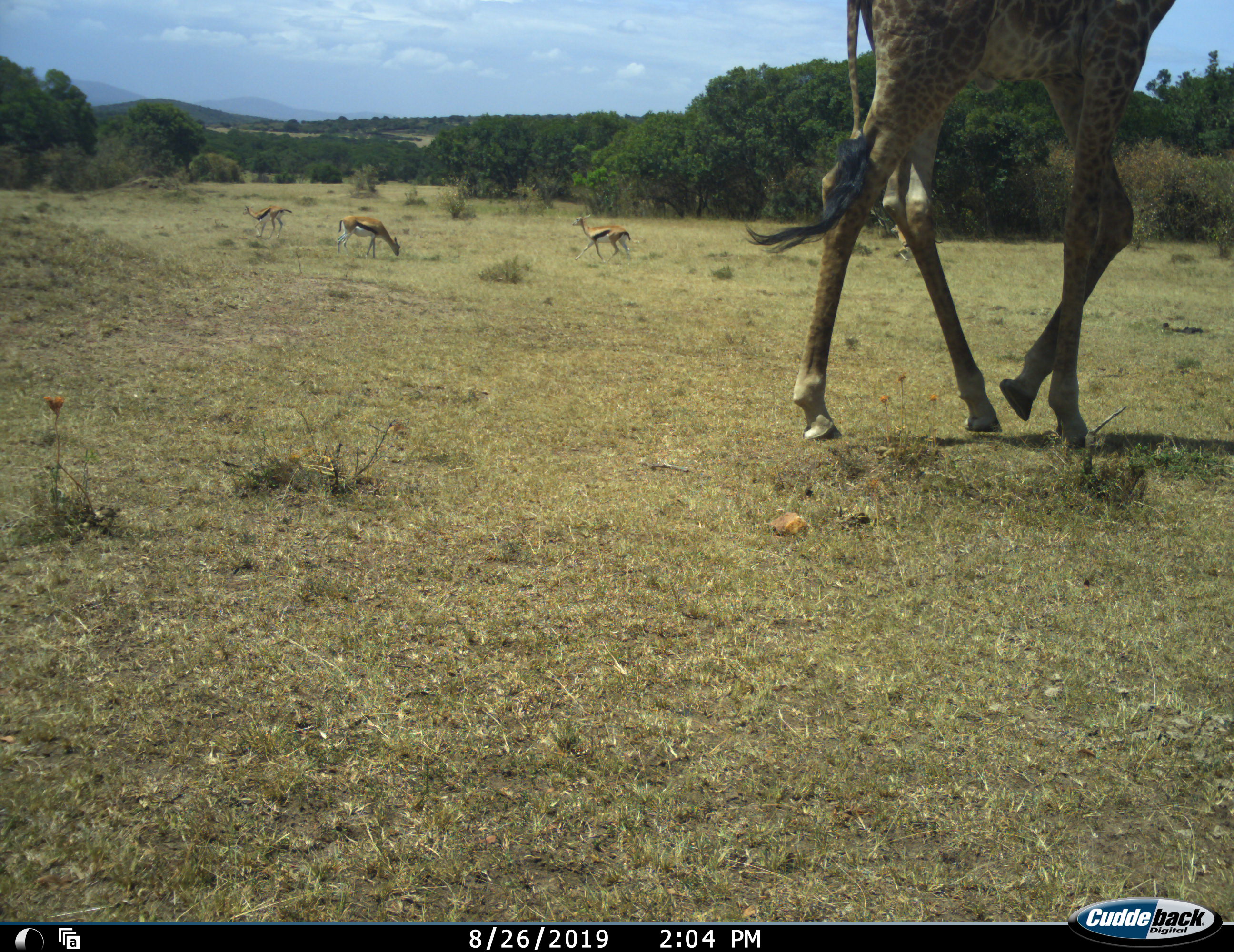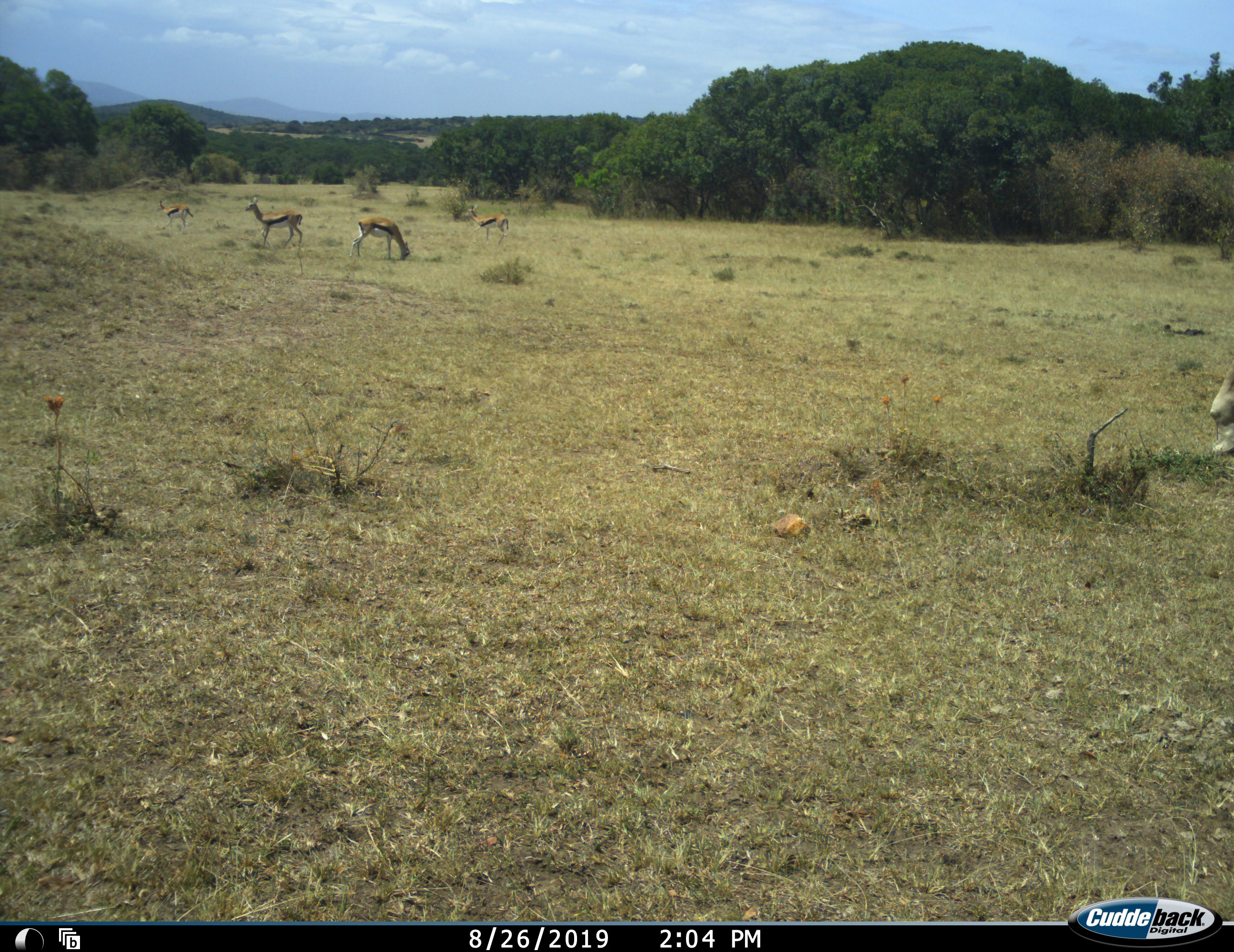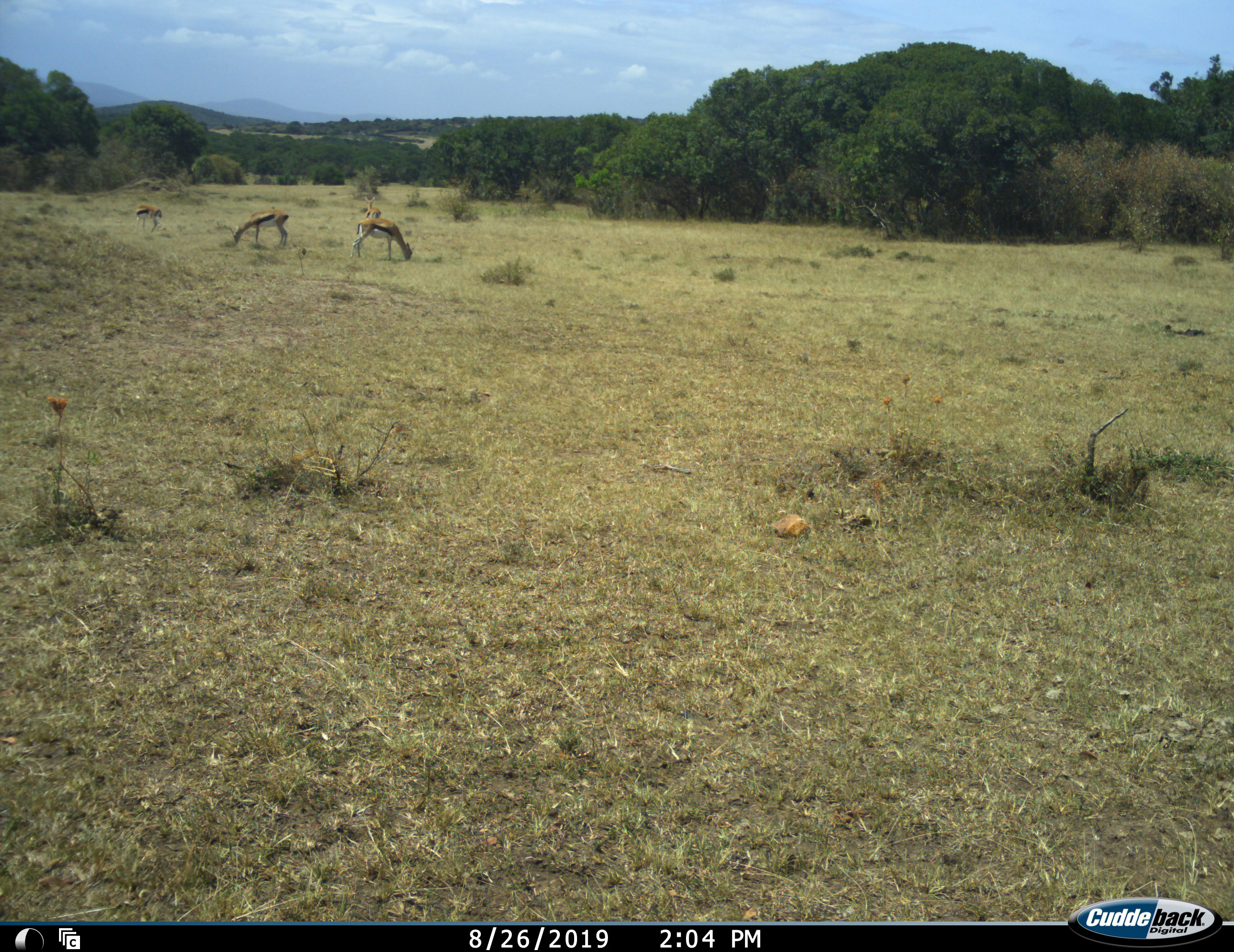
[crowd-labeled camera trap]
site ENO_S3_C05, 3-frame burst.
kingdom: Animalia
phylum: Chordata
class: Mammalia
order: Artiodactyla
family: Bovidae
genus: Eudorcas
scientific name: Eudorcas thomsonii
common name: thomson's gazelle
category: gazellethomsons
Gazellethomsons (thomson's gazelle) (Eudorcas thomsonii), count 4. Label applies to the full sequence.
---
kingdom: Animalia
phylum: Chordata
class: Mammalia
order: Artiodactyla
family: Giraffidae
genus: Giraffa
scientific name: Giraffa camelopardalis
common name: giraffe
Giraffe (Giraffa camelopardalis), count 1. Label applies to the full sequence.